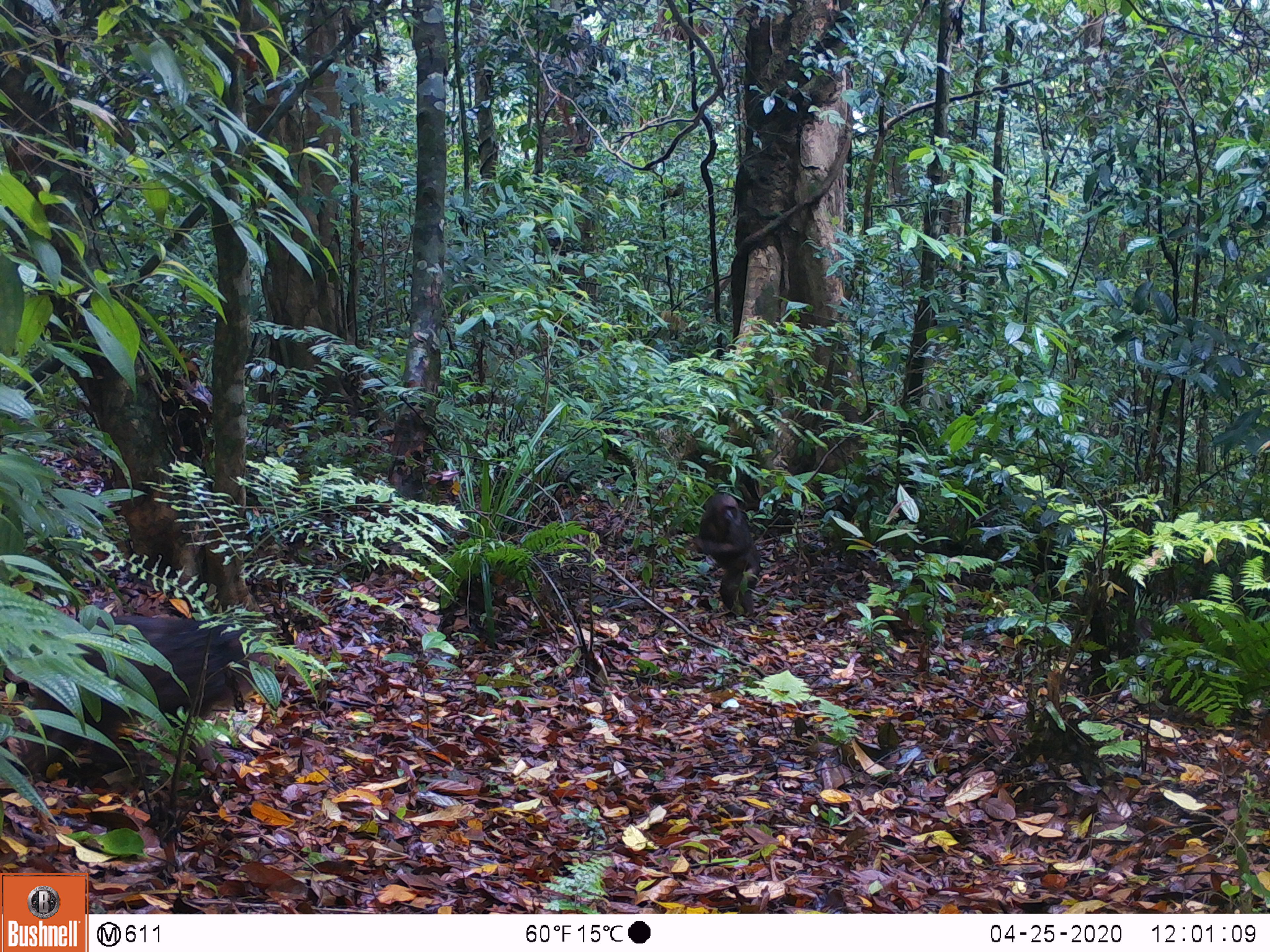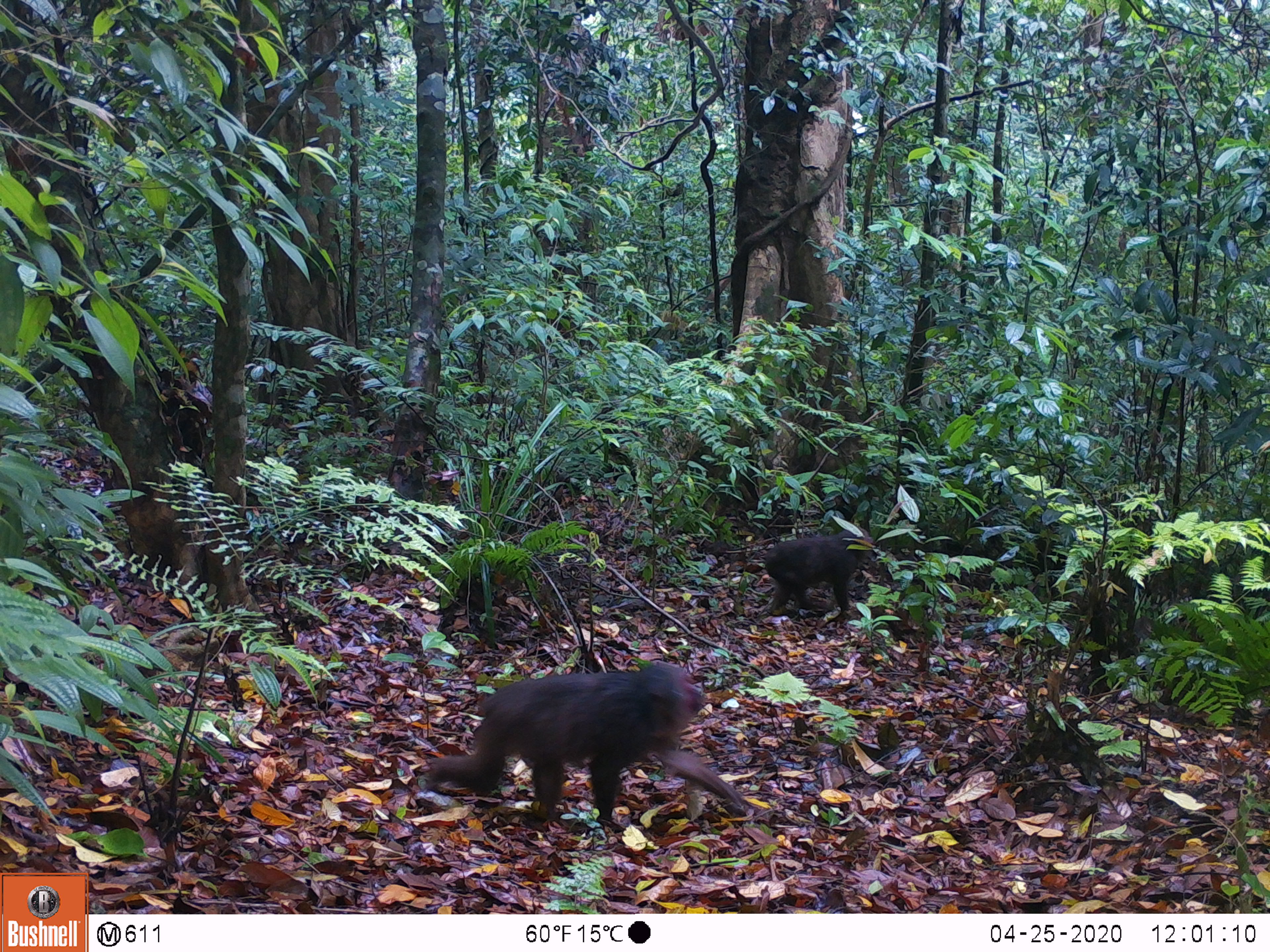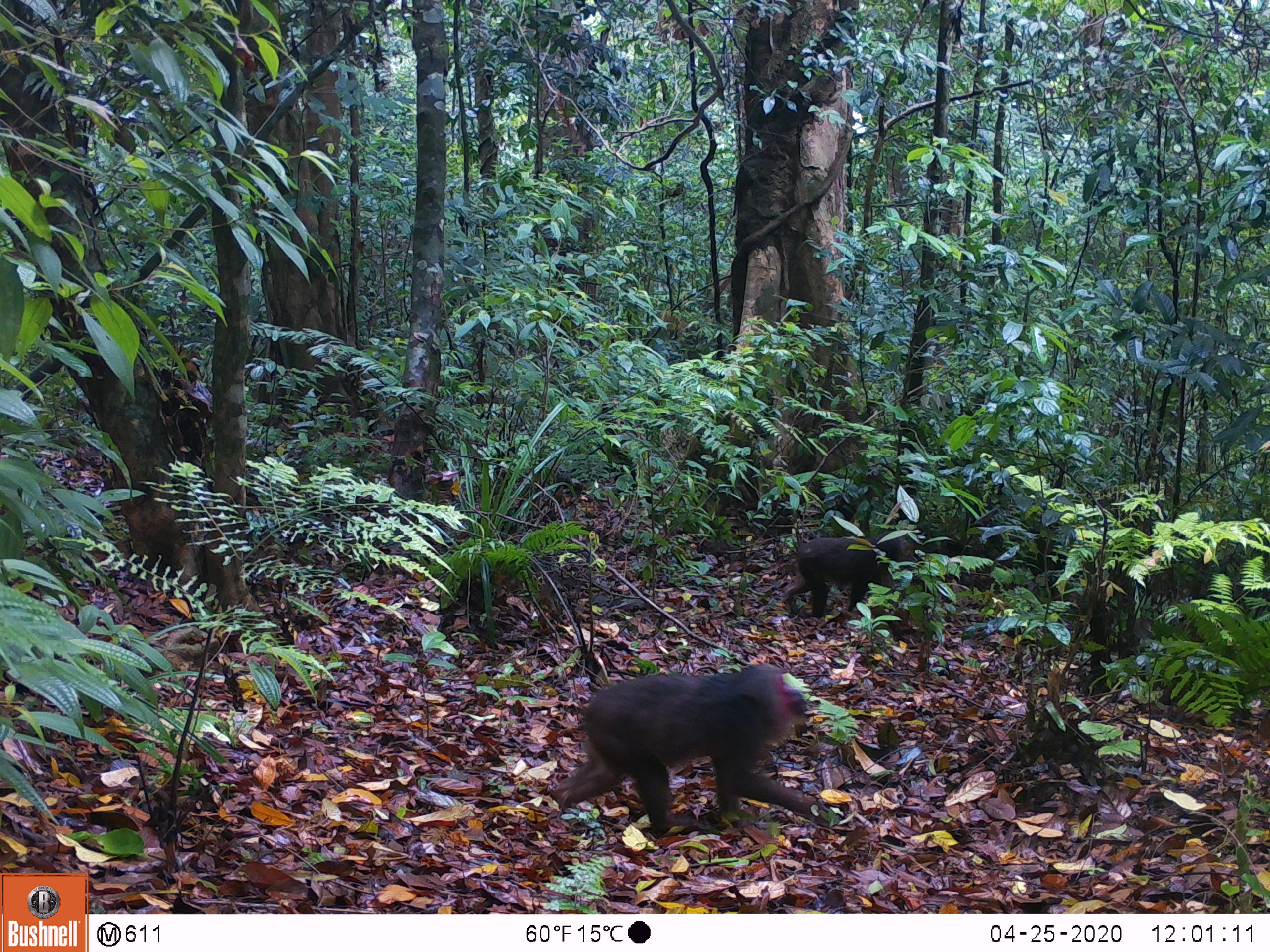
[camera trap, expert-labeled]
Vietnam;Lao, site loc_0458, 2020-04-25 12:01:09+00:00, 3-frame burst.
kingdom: Animalia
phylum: Chordata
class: Mammalia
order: Primates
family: Cercopithecidae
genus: Macaca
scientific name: Macaca arctoides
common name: stump-tailed macaque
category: stump tailed macaque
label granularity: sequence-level